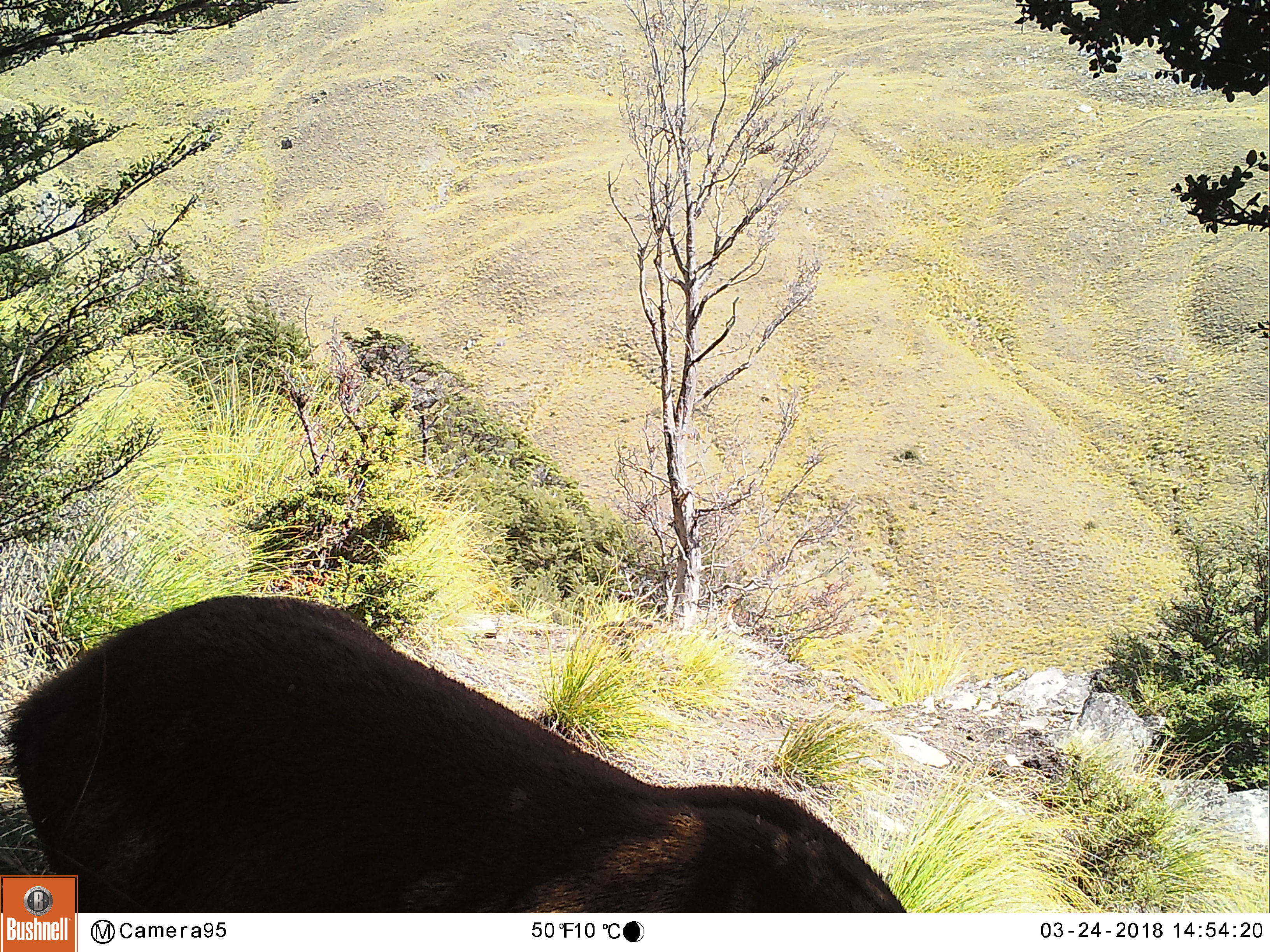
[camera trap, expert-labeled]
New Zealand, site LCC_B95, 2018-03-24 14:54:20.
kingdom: Animalia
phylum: Chordata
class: Mammalia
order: Artiodactyla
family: Cervidae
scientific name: Cervidae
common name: deer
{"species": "deer (Cervidae)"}